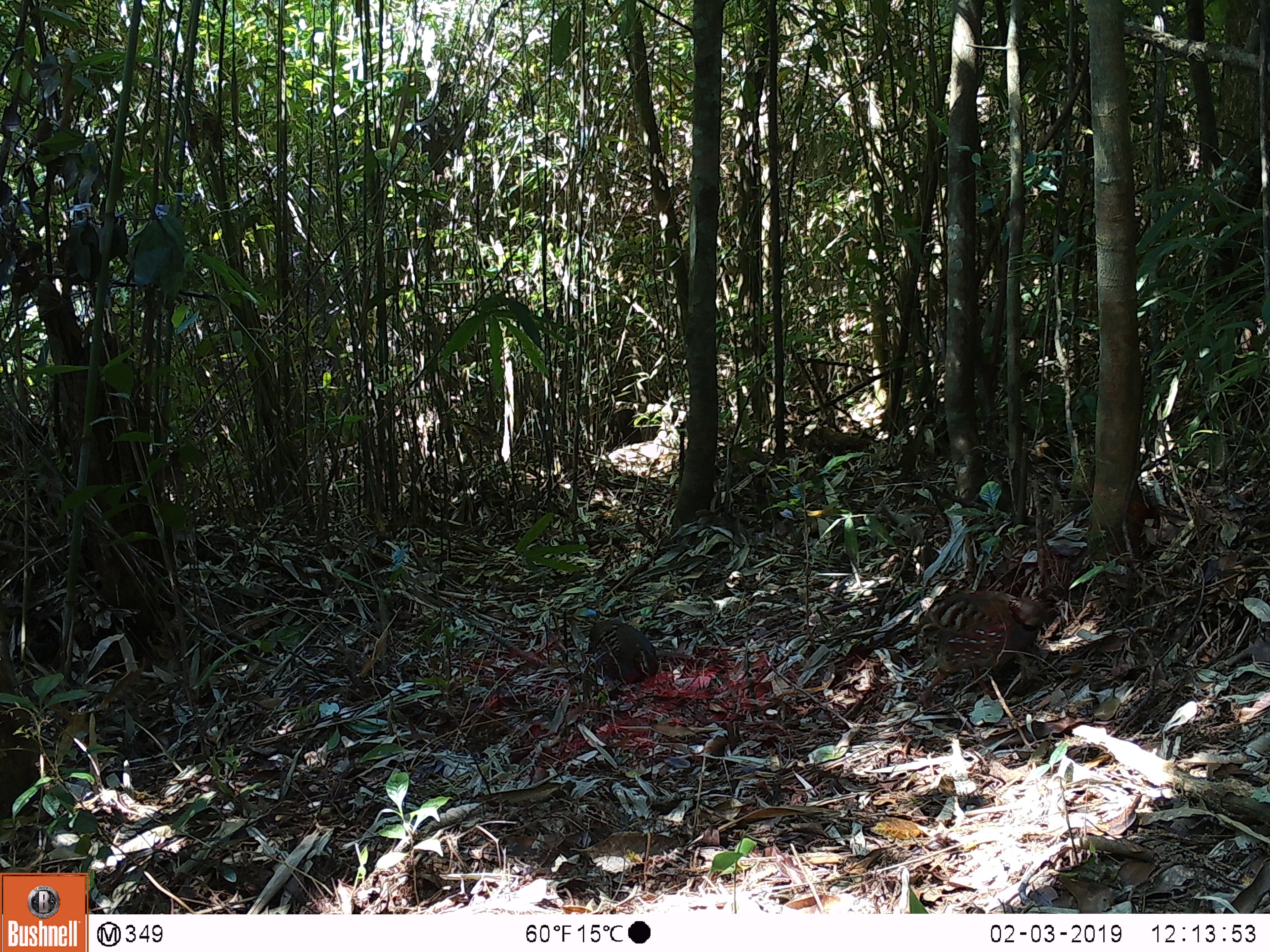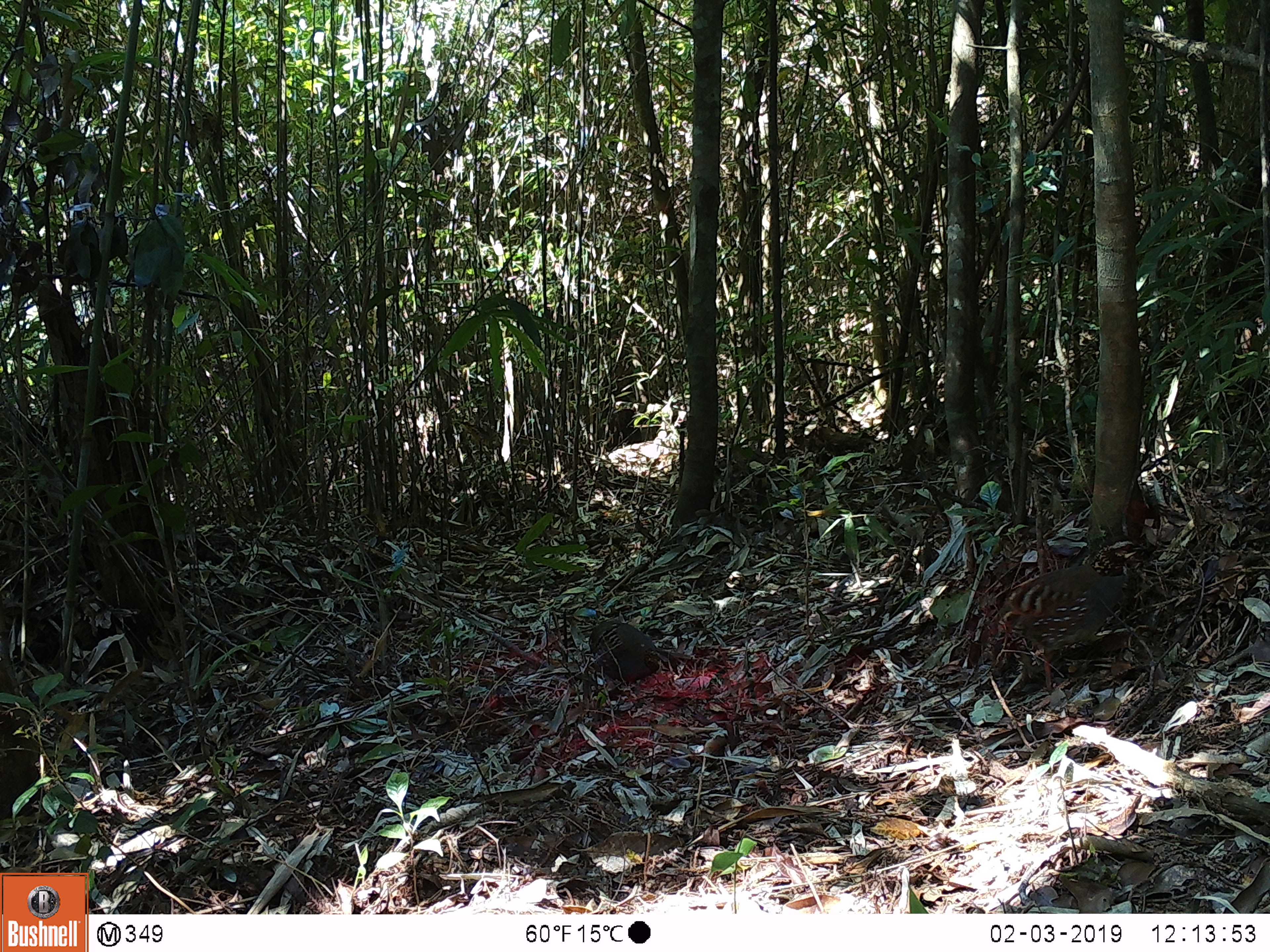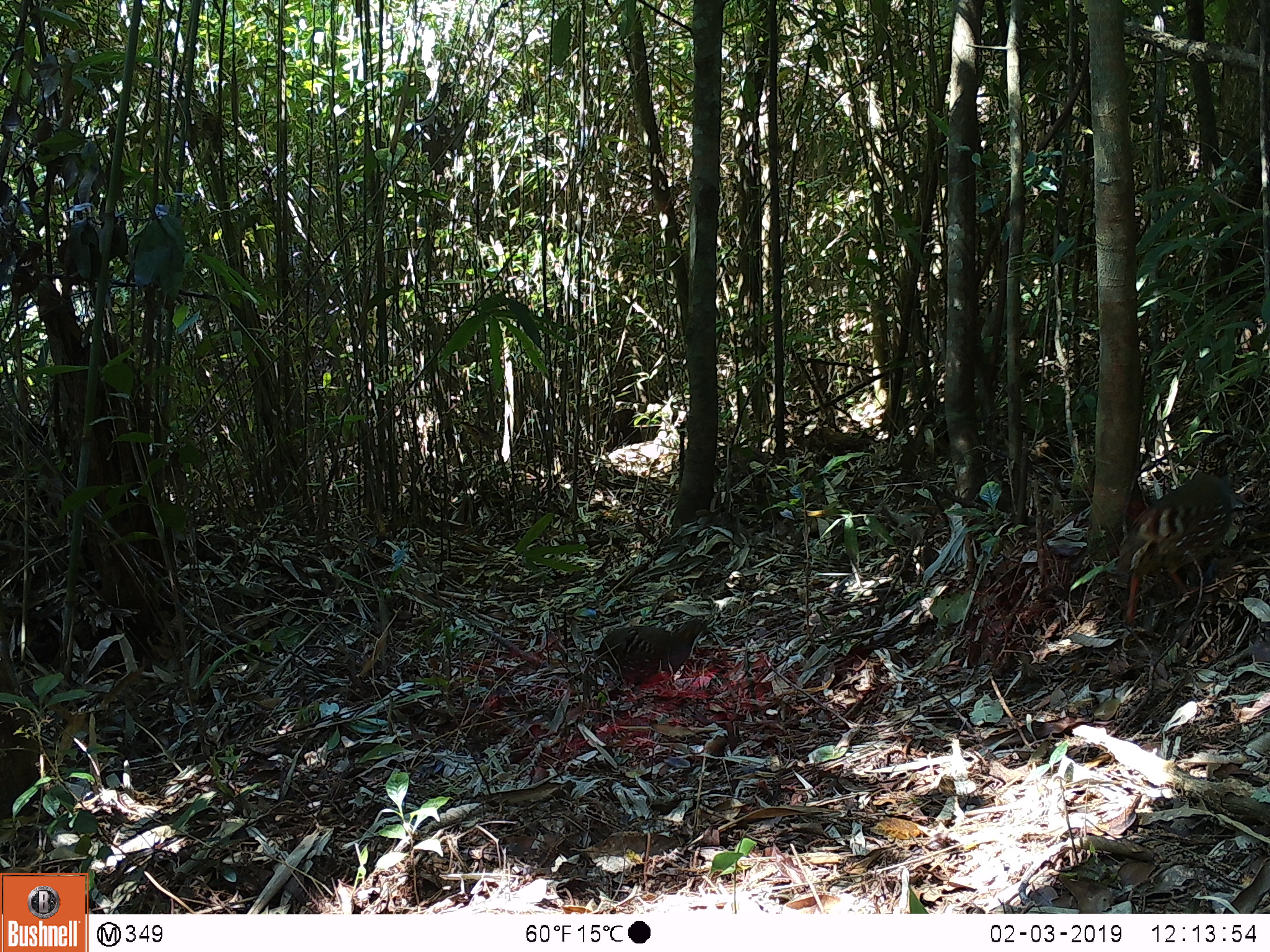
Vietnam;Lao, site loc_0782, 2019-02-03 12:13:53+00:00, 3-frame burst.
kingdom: Animalia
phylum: Chordata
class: Aves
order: Galliformes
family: Phasianidae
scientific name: Phasianidae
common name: partridge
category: unidentified partridge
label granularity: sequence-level